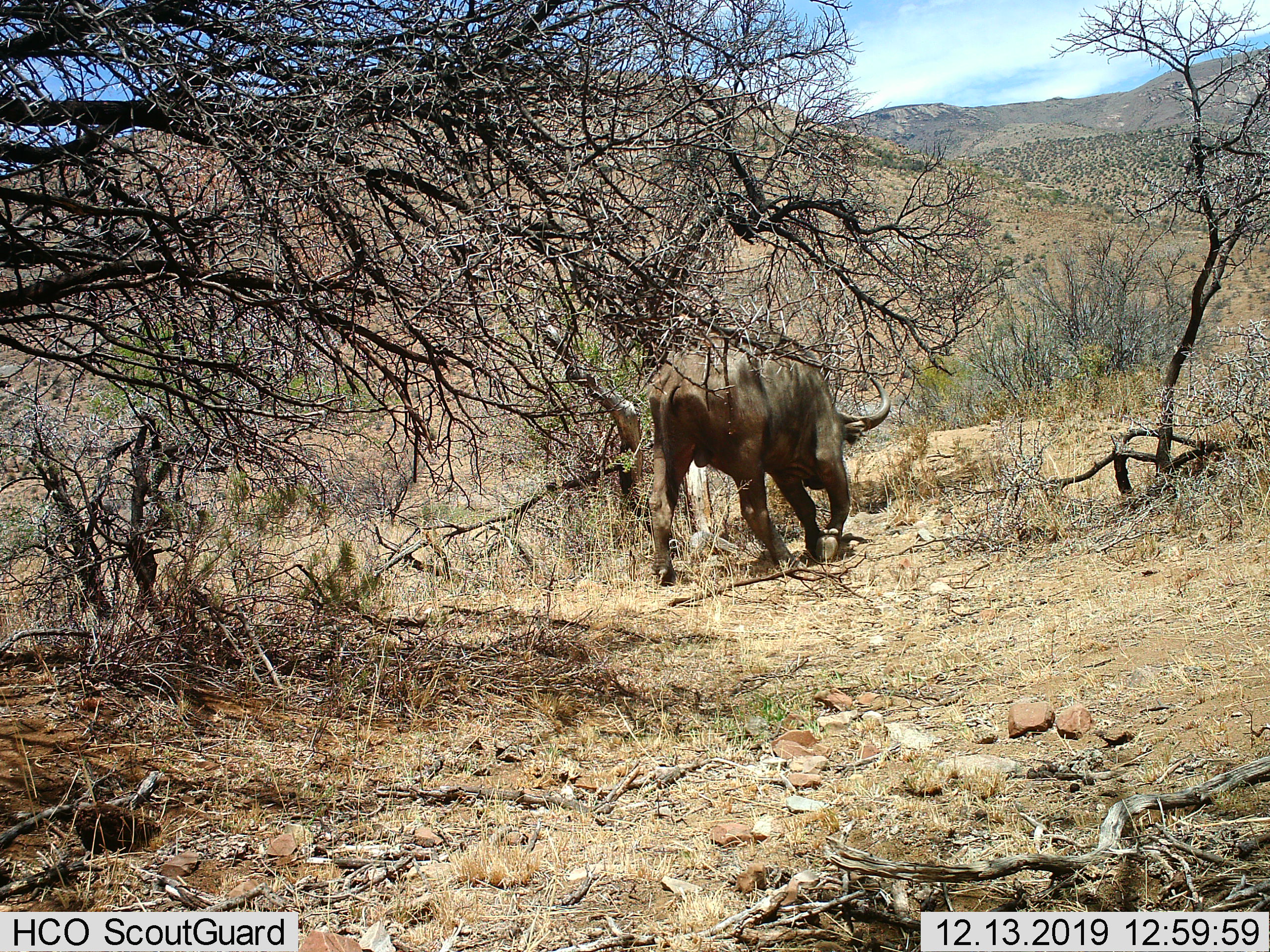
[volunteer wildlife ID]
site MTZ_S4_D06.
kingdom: Animalia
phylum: Chordata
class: Mammalia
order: Artiodactyla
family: Bovidae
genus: Syncerus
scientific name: Syncerus caffer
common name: african buffalo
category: buffalo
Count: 1.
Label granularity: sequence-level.